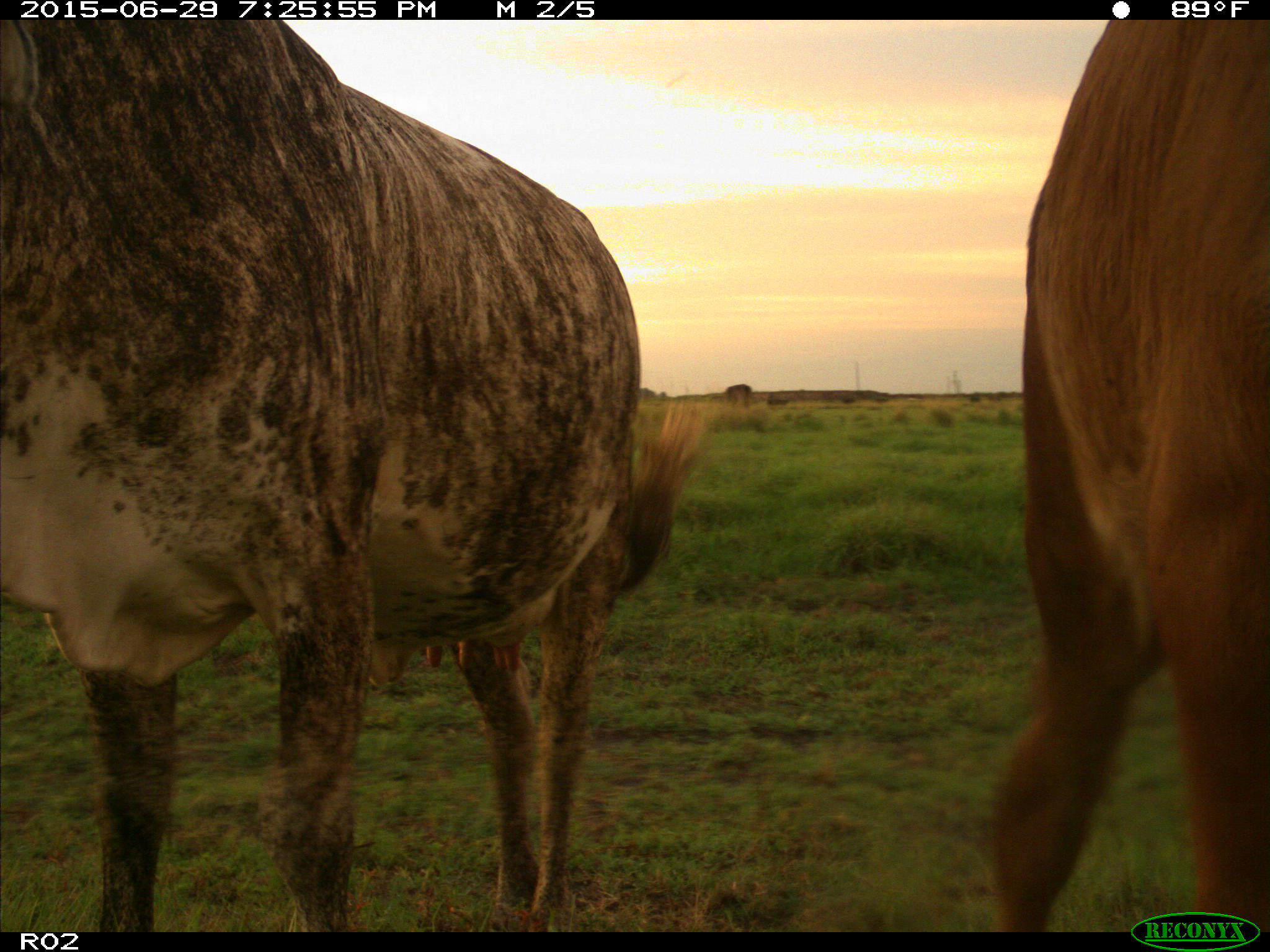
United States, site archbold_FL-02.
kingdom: Animalia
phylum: Chordata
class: Mammalia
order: Artiodactyla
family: Bovidae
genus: Bos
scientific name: Bos taurus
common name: domestic cow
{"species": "Bos taurus (domestic cow)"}